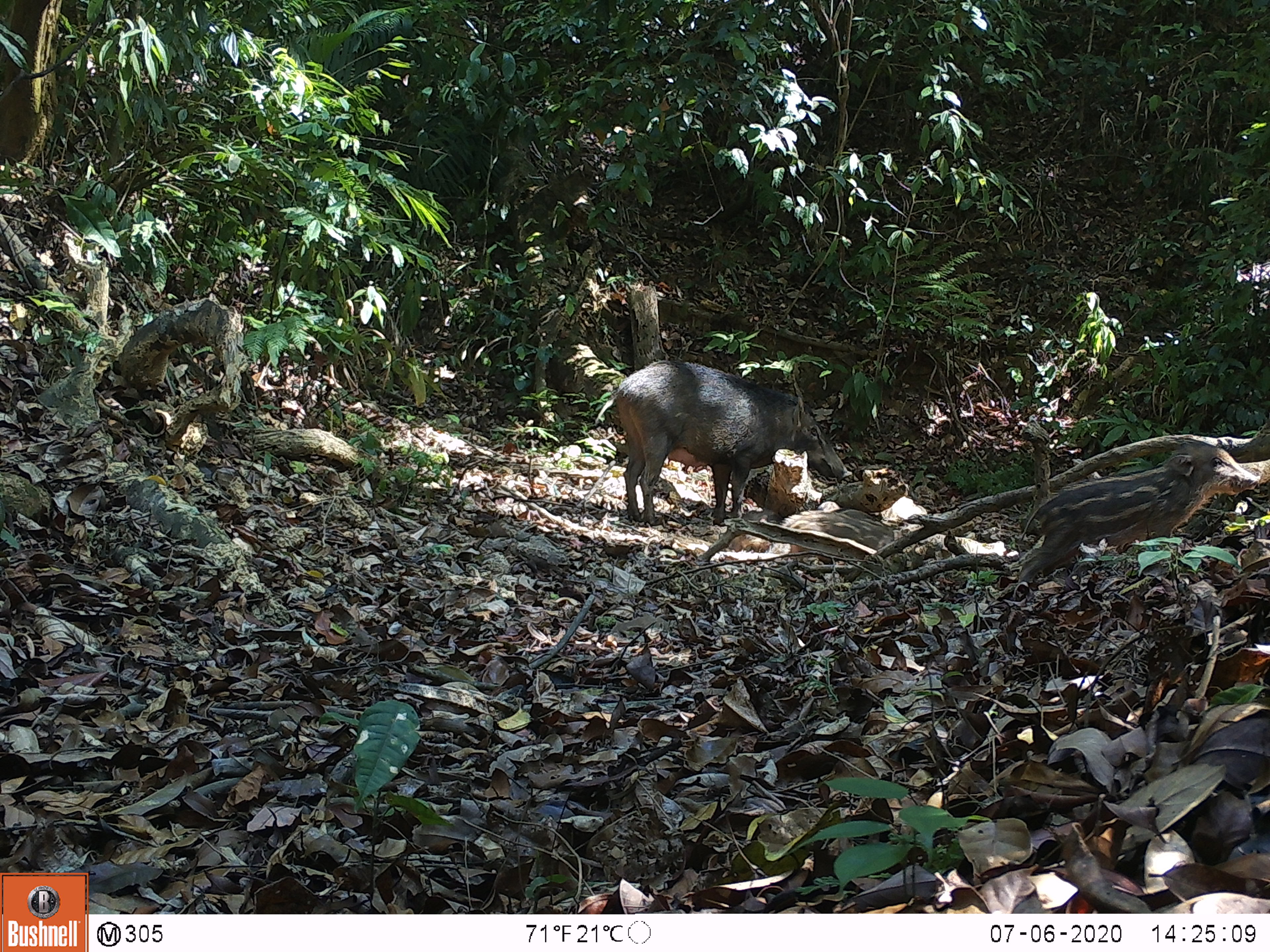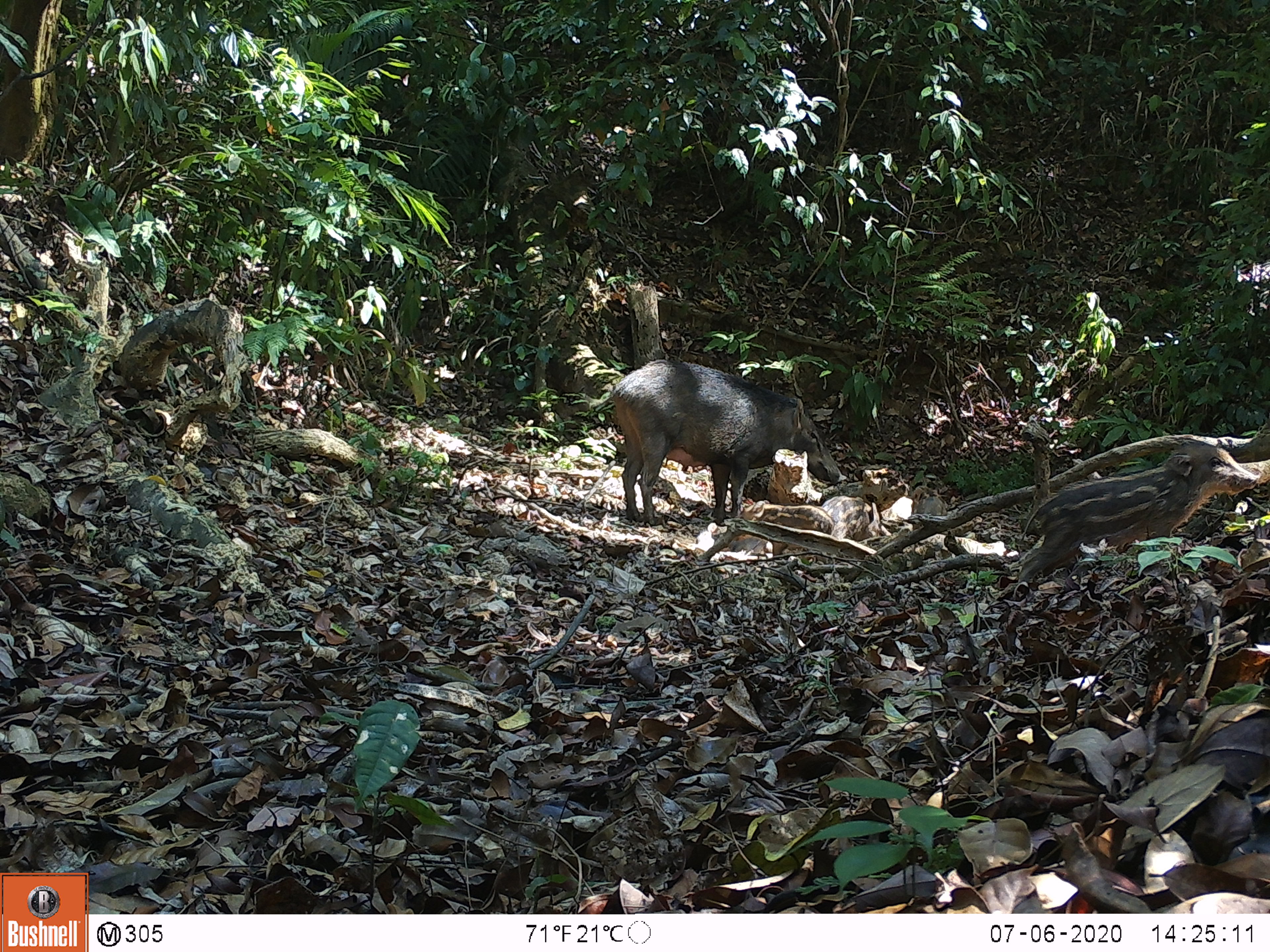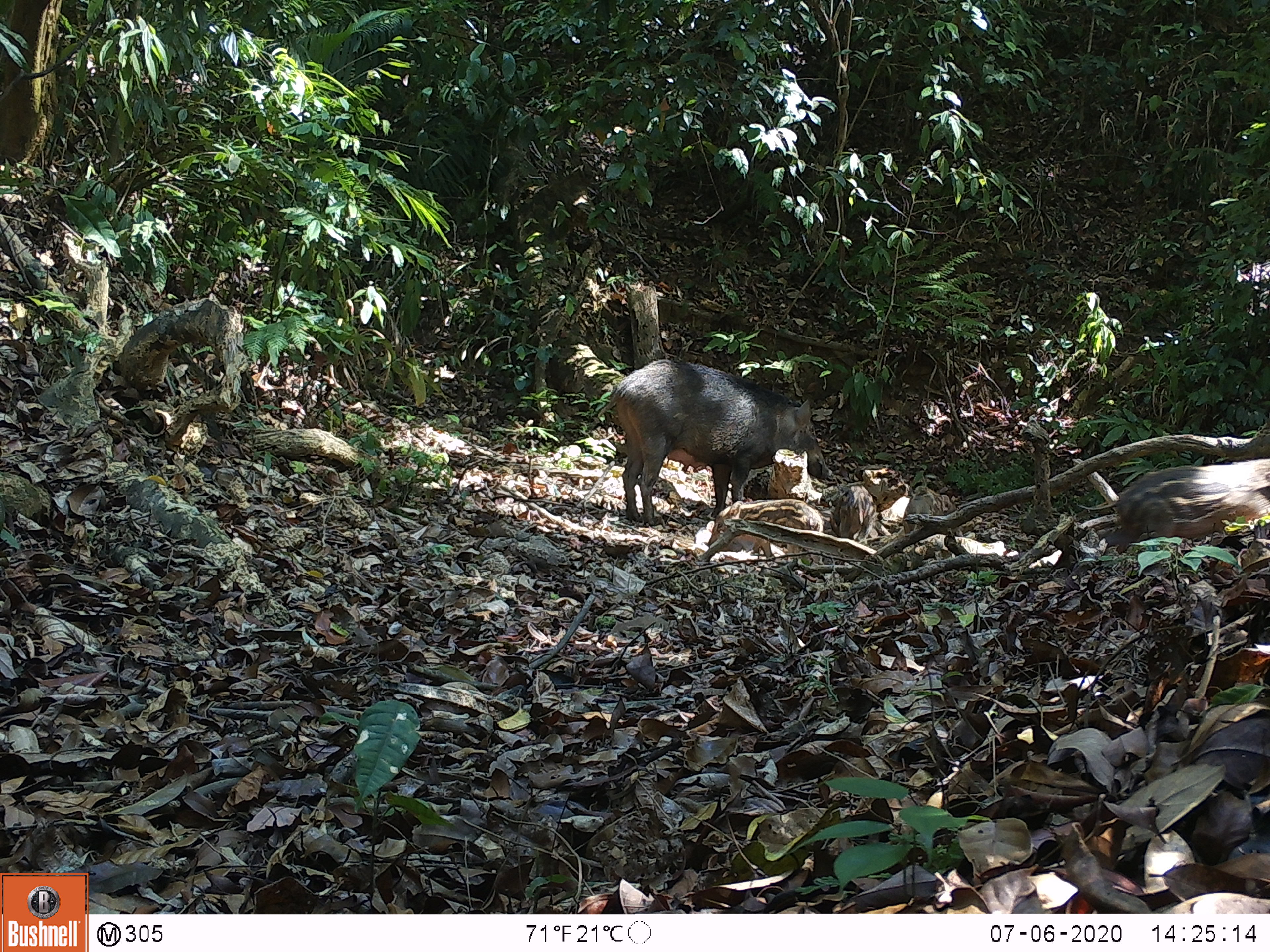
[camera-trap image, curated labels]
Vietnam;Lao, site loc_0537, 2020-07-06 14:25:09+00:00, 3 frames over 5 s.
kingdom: Animalia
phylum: Chordata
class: Mammalia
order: Artiodactyla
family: Suidae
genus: Sus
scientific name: Sus scrofa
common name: eurasian wild pig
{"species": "eurasian wild pig (Sus scrofa)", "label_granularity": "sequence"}